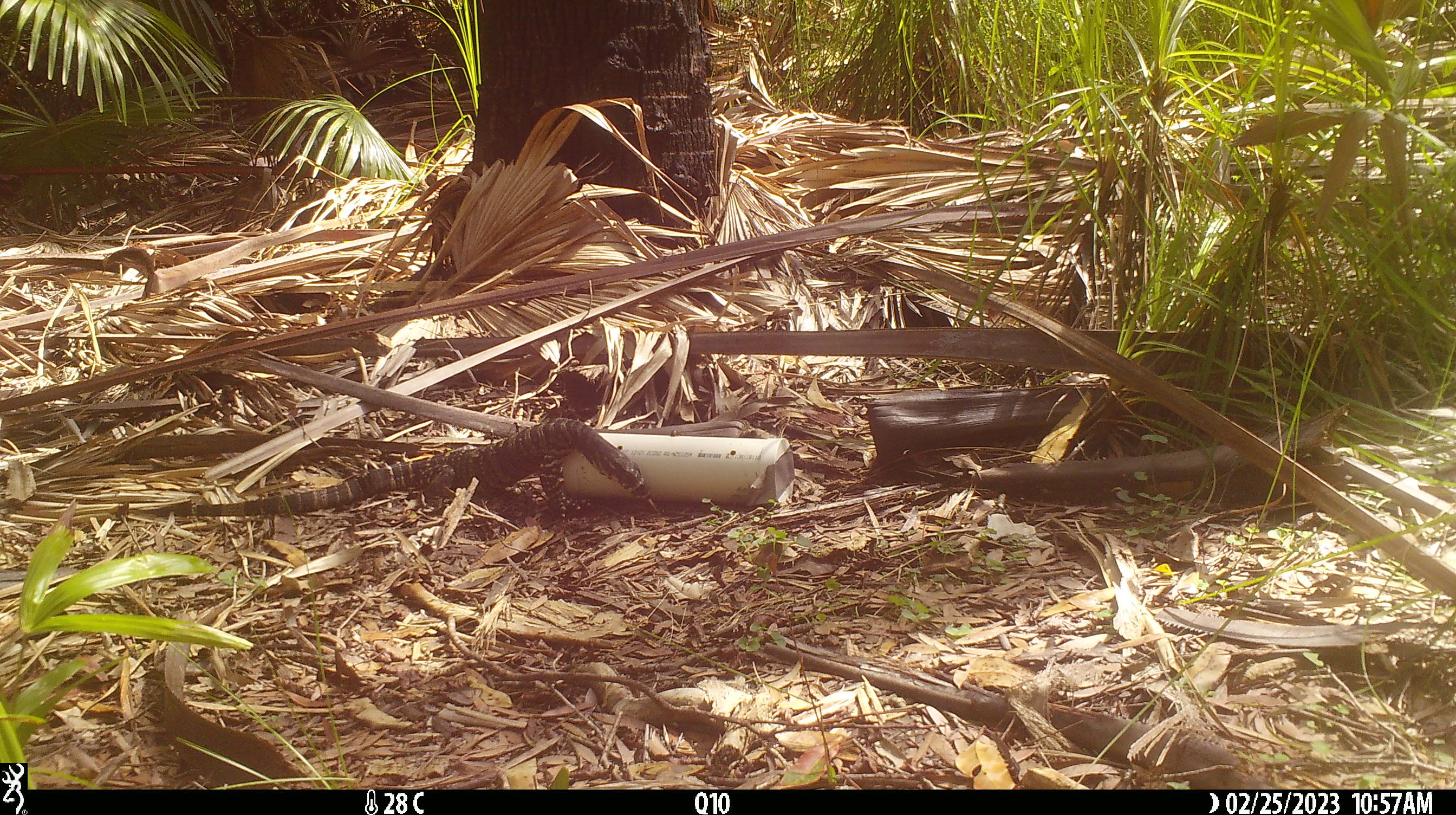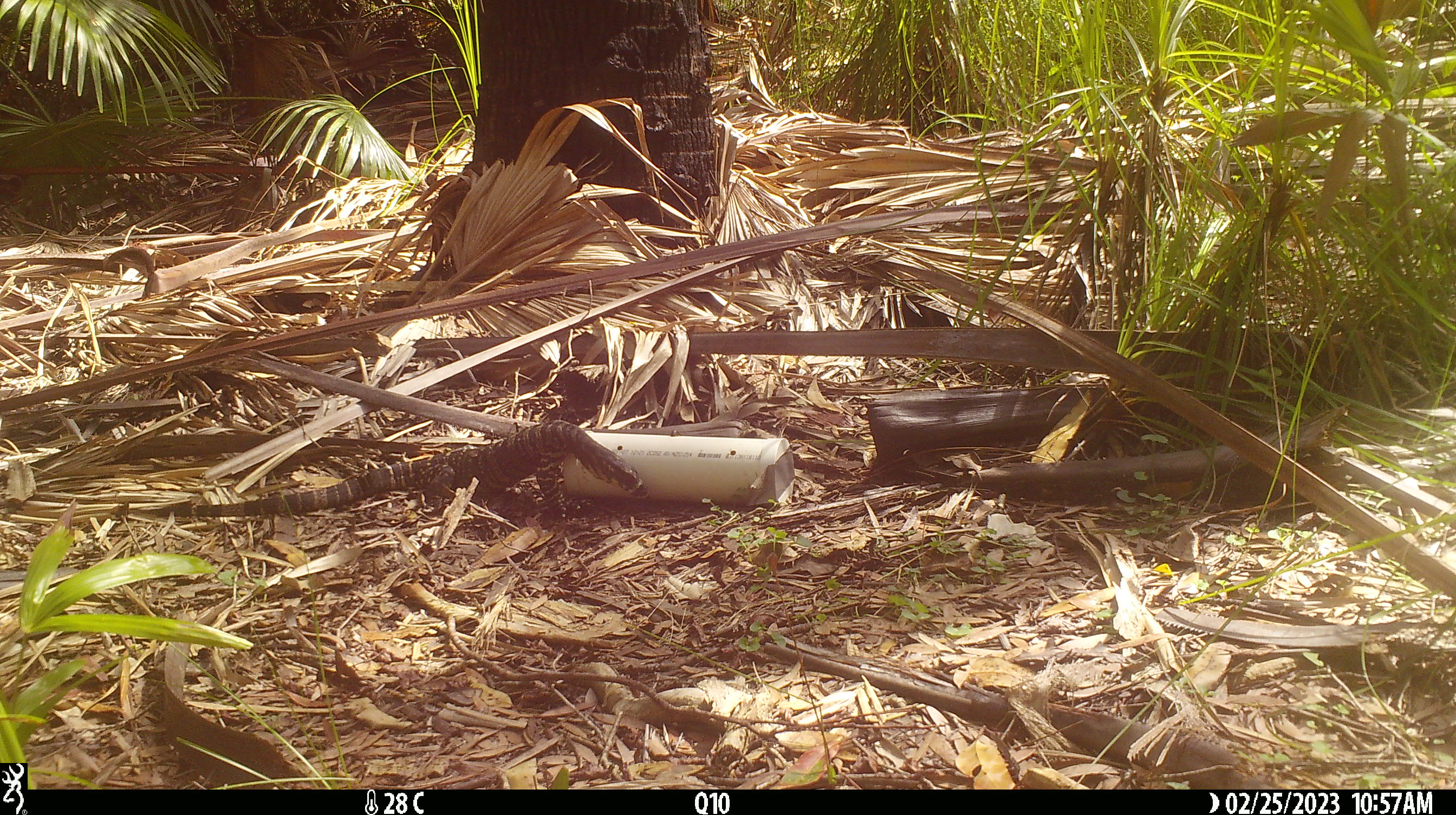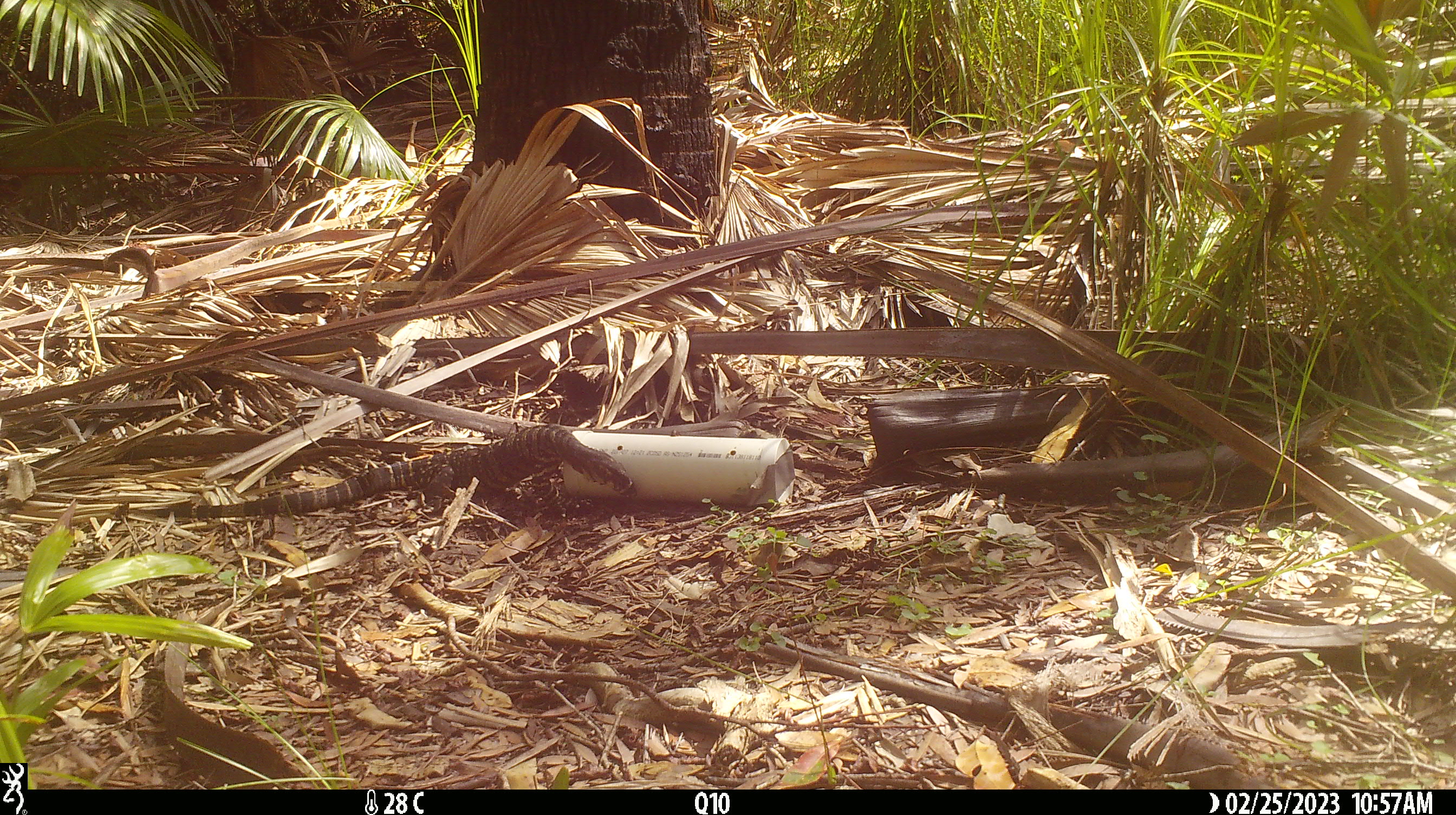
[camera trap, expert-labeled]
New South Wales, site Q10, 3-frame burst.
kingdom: Animalia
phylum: Chordata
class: Reptilia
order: Squamata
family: Varanidae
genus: Varanus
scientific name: Varanus varius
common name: lace monitor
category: goanna